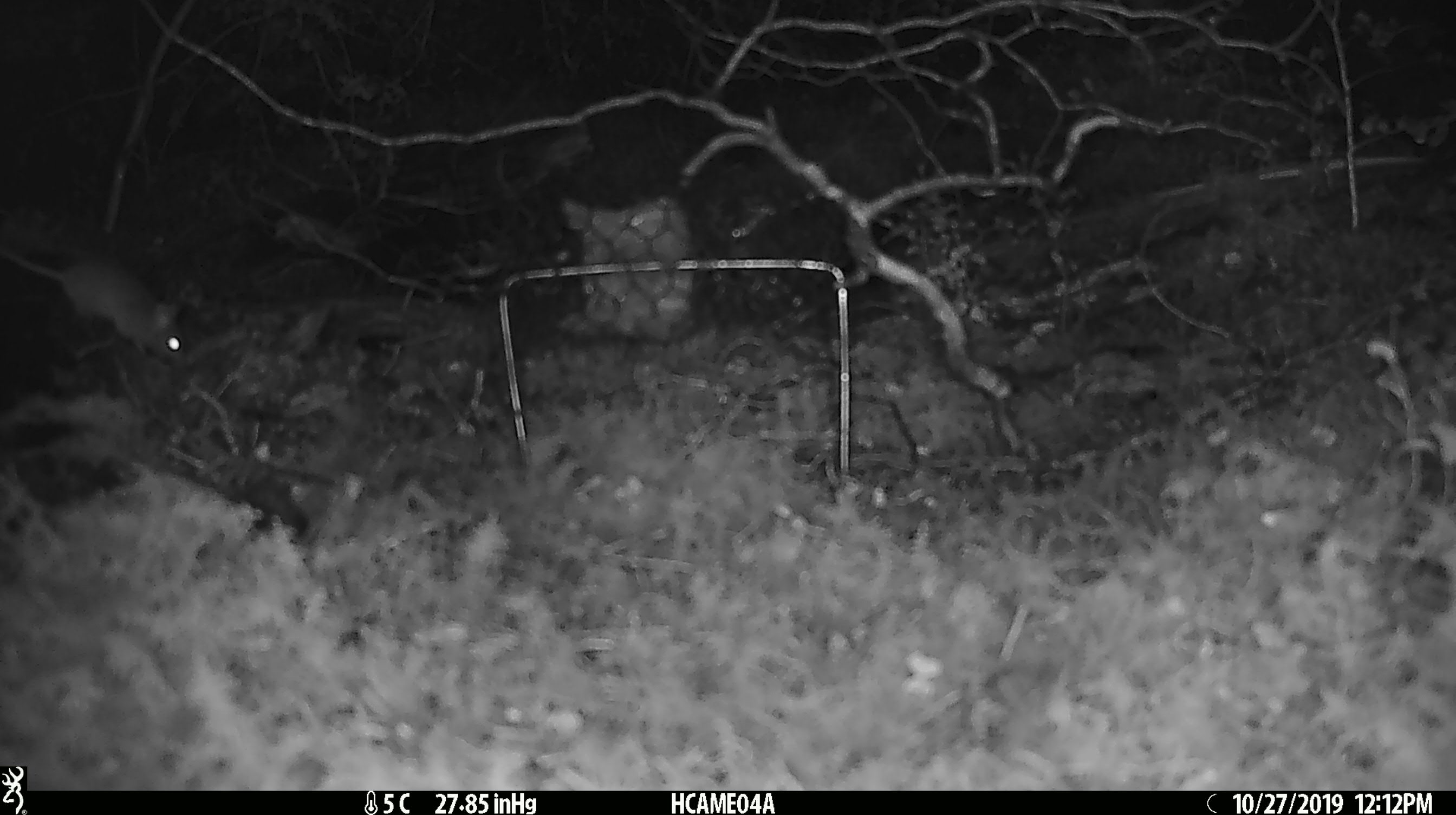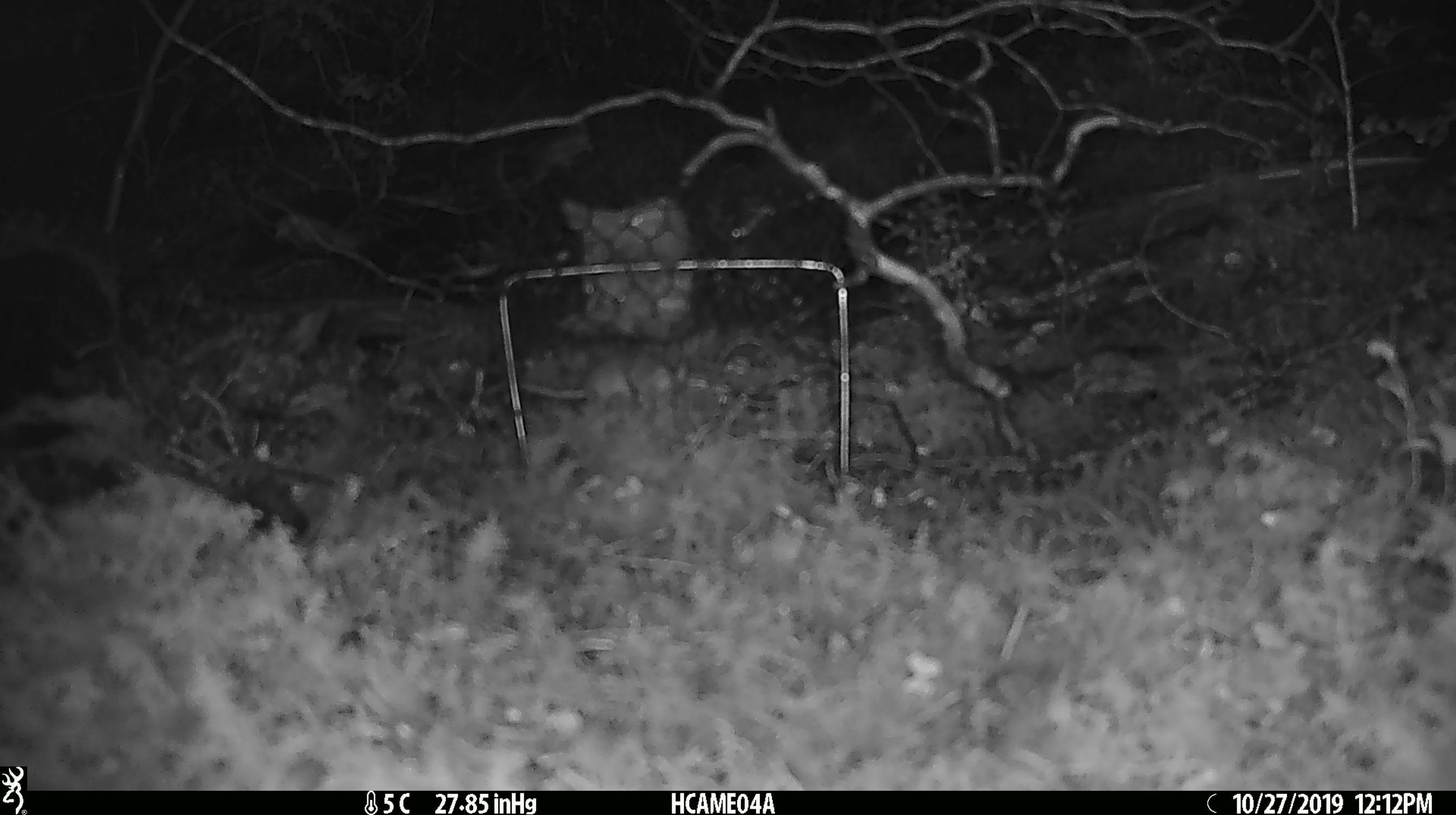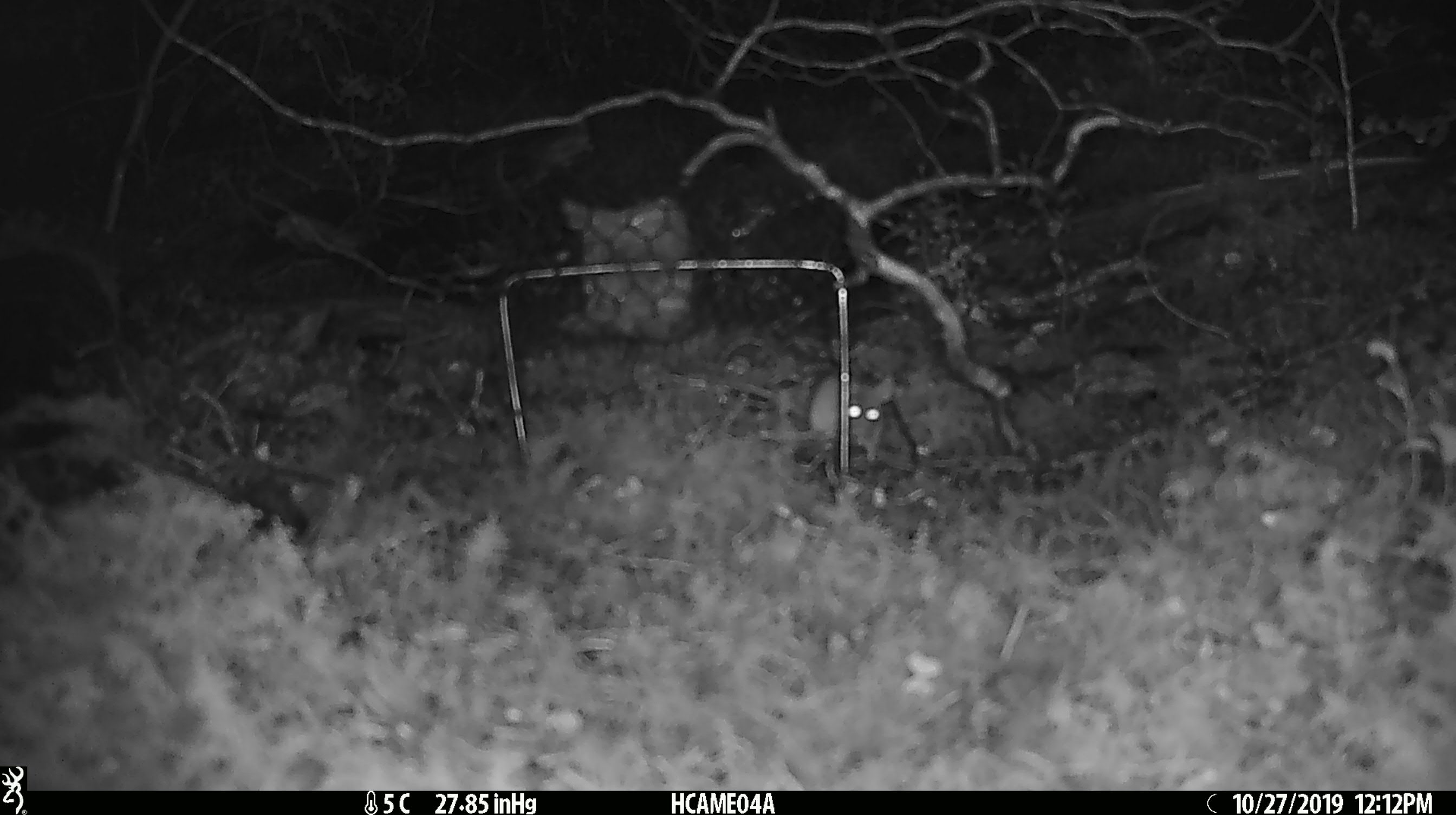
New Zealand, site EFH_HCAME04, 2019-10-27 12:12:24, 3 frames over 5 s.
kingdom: Animalia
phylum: Chordata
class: Mammalia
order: Rodentia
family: Muridae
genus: Mus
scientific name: Mus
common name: mouse